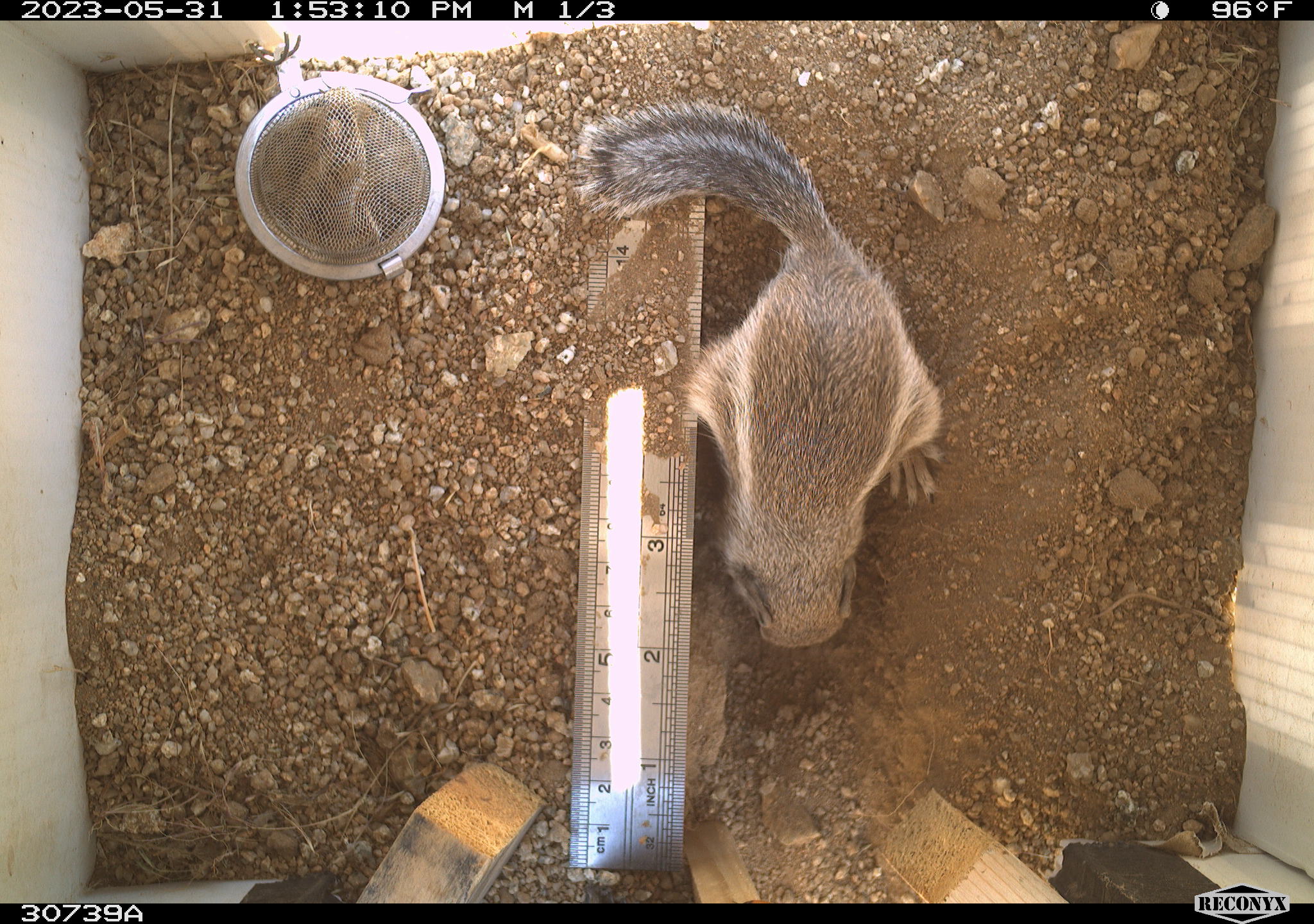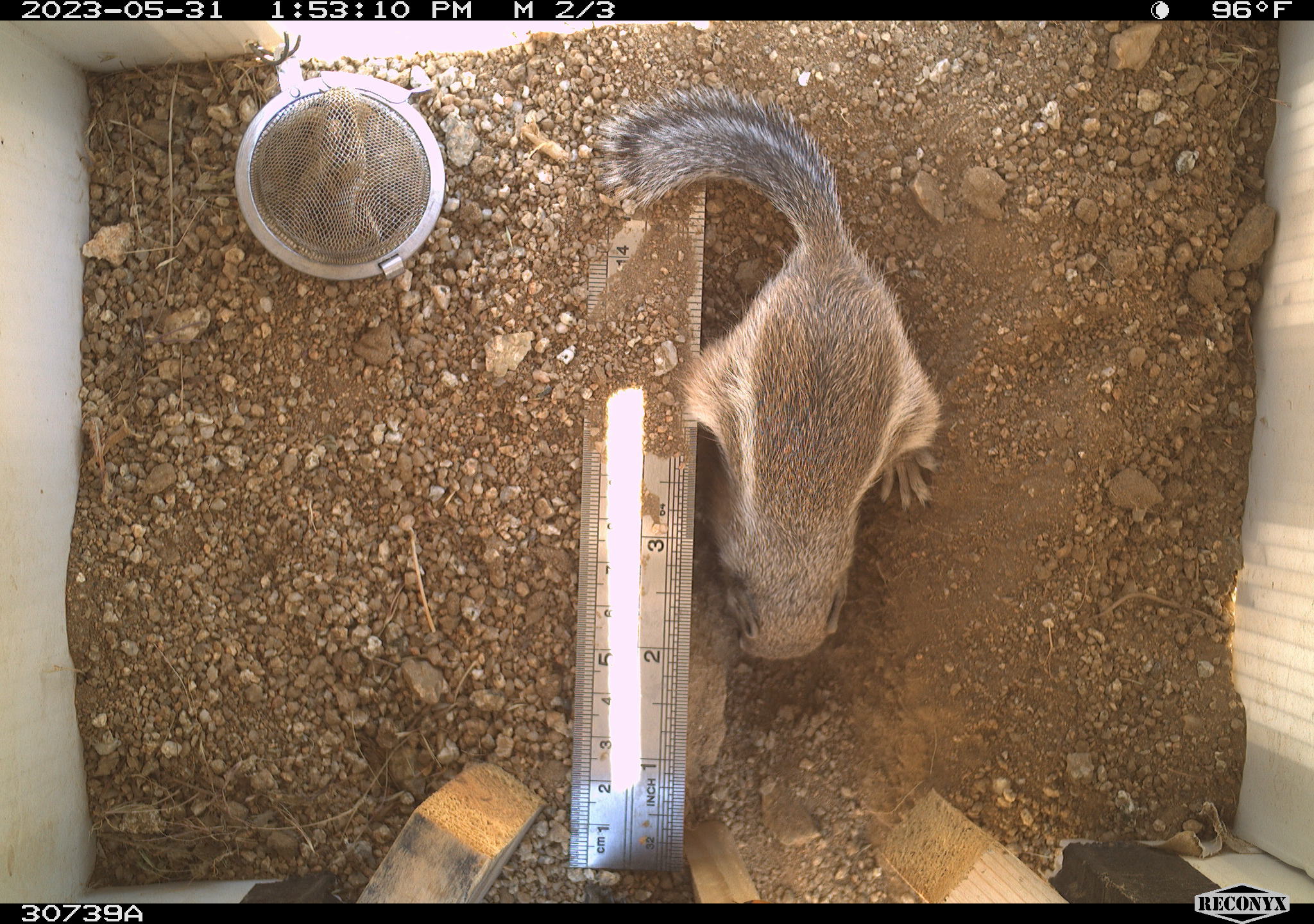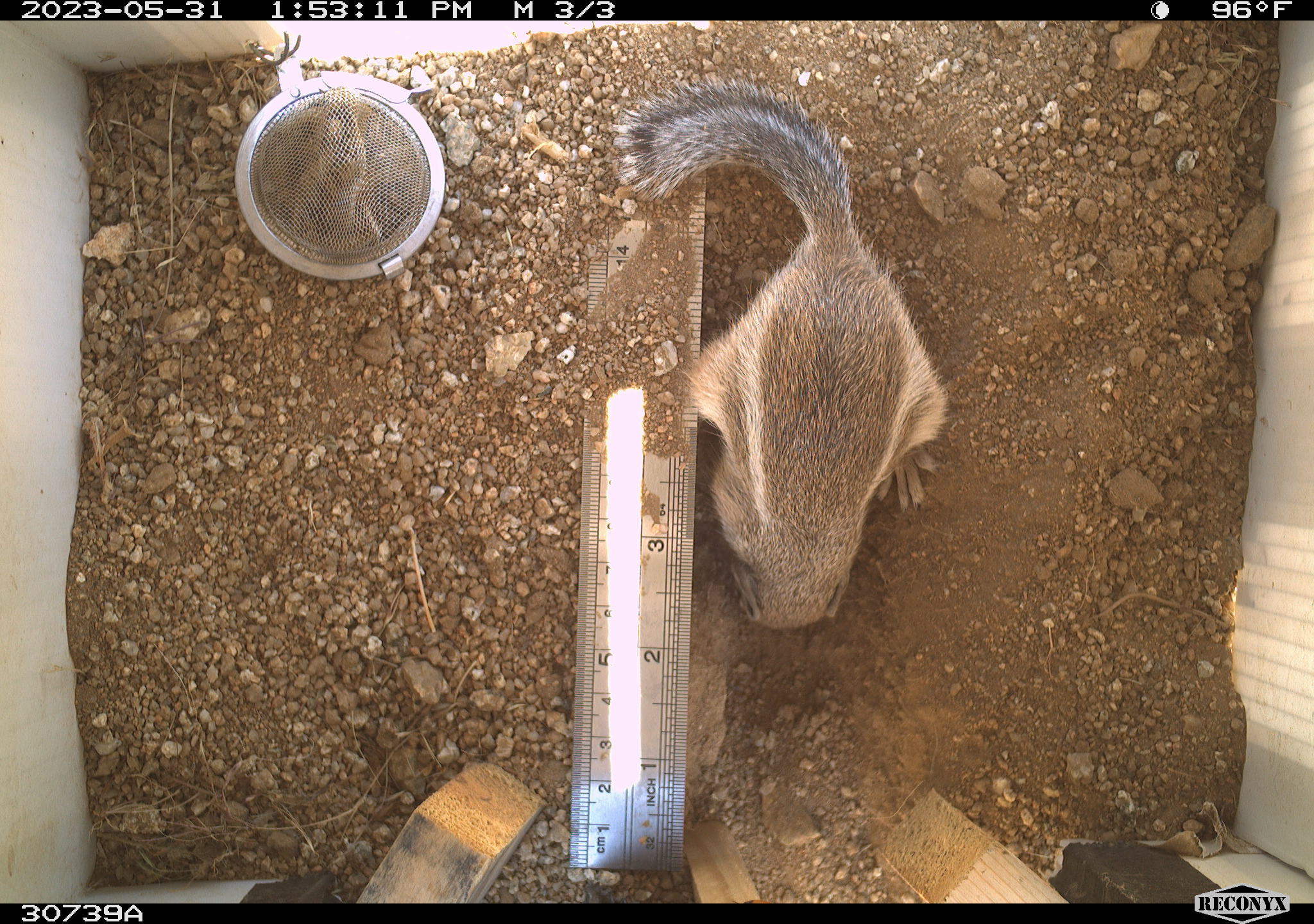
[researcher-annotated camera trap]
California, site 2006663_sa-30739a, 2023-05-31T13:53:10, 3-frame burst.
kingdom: Animalia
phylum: Chordata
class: Mammalia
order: Rodentia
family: Sciuridae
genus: Ammospermophilus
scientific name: Ammospermophilus leucurus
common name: white-tailed antelope squirrel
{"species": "white-tailed antelope squirrel (Ammospermophilus leucurus)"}